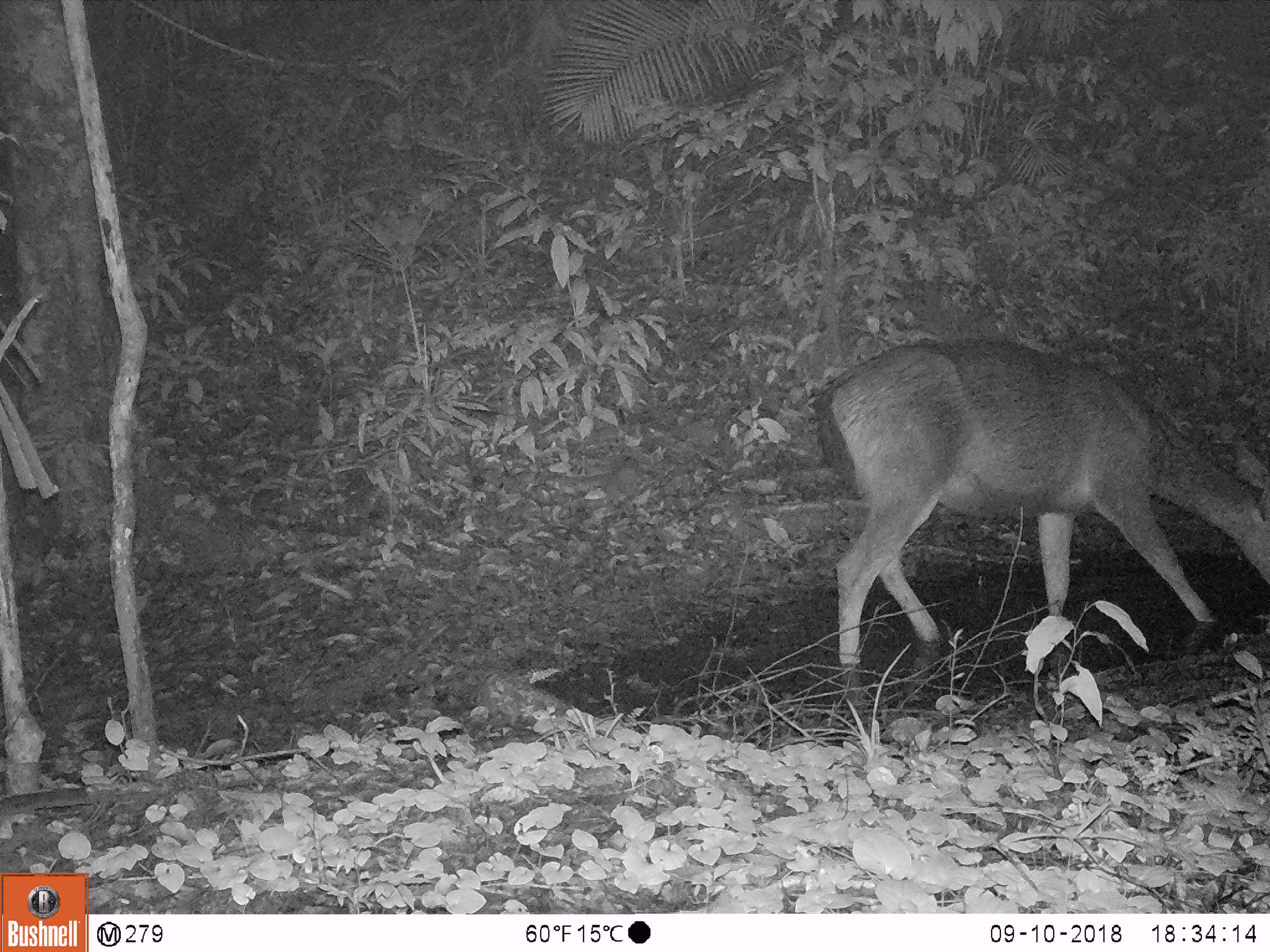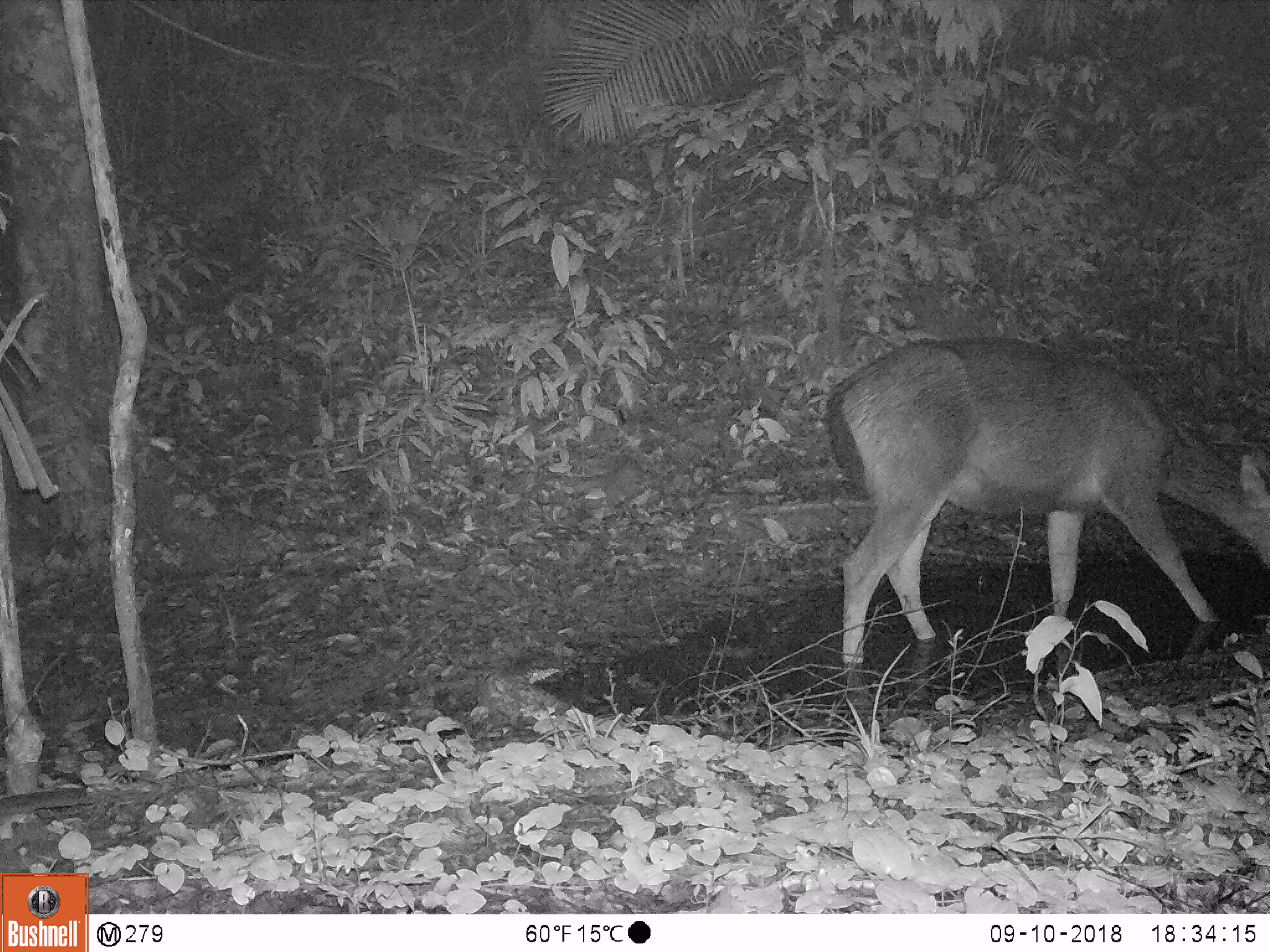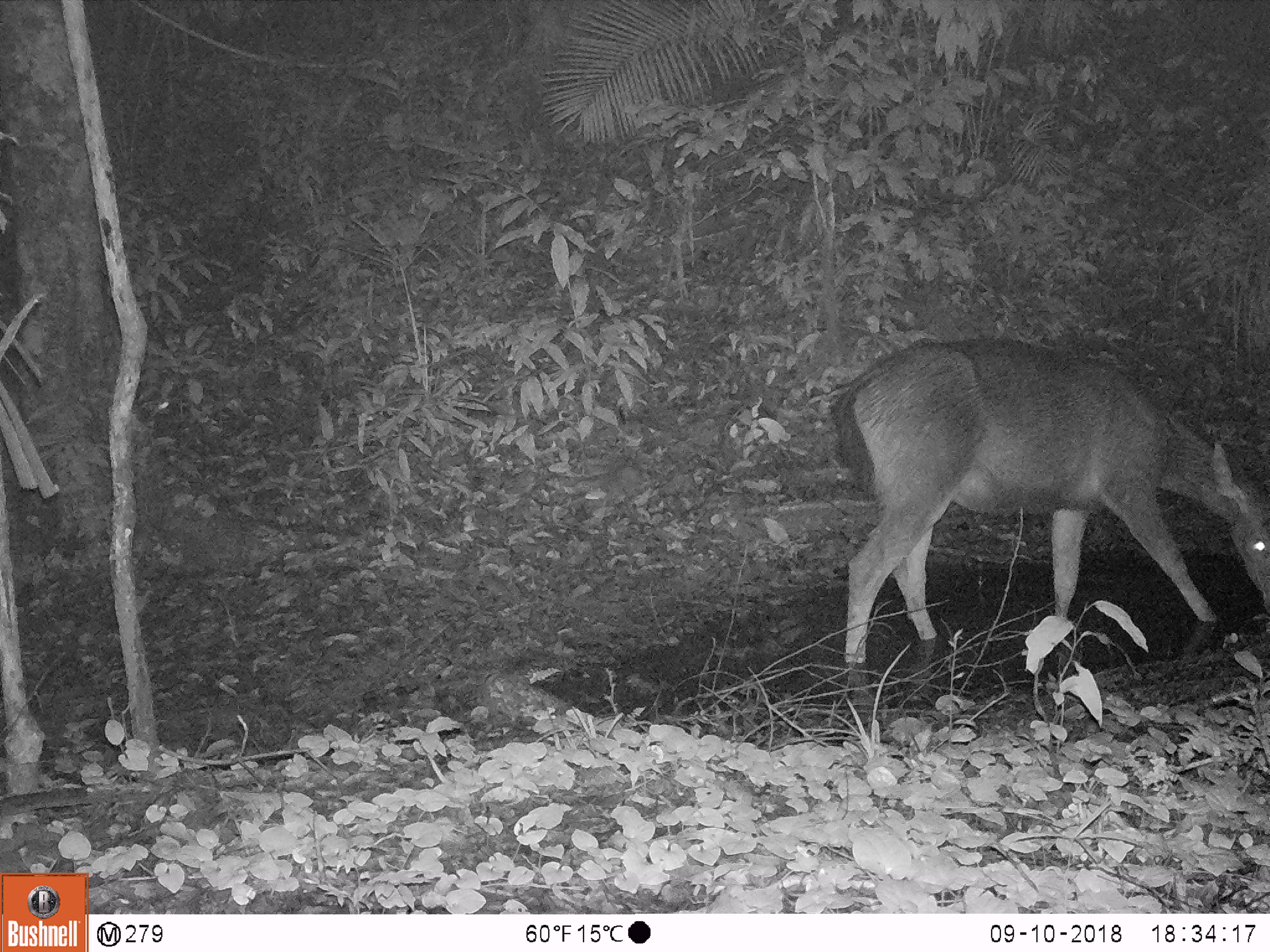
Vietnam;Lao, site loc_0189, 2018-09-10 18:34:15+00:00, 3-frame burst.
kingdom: Animalia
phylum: Chordata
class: Mammalia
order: Artiodactyla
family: Cervidae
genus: Rusa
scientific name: Rusa unicolor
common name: sambar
Sambar (Rusa unicolor). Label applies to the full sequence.